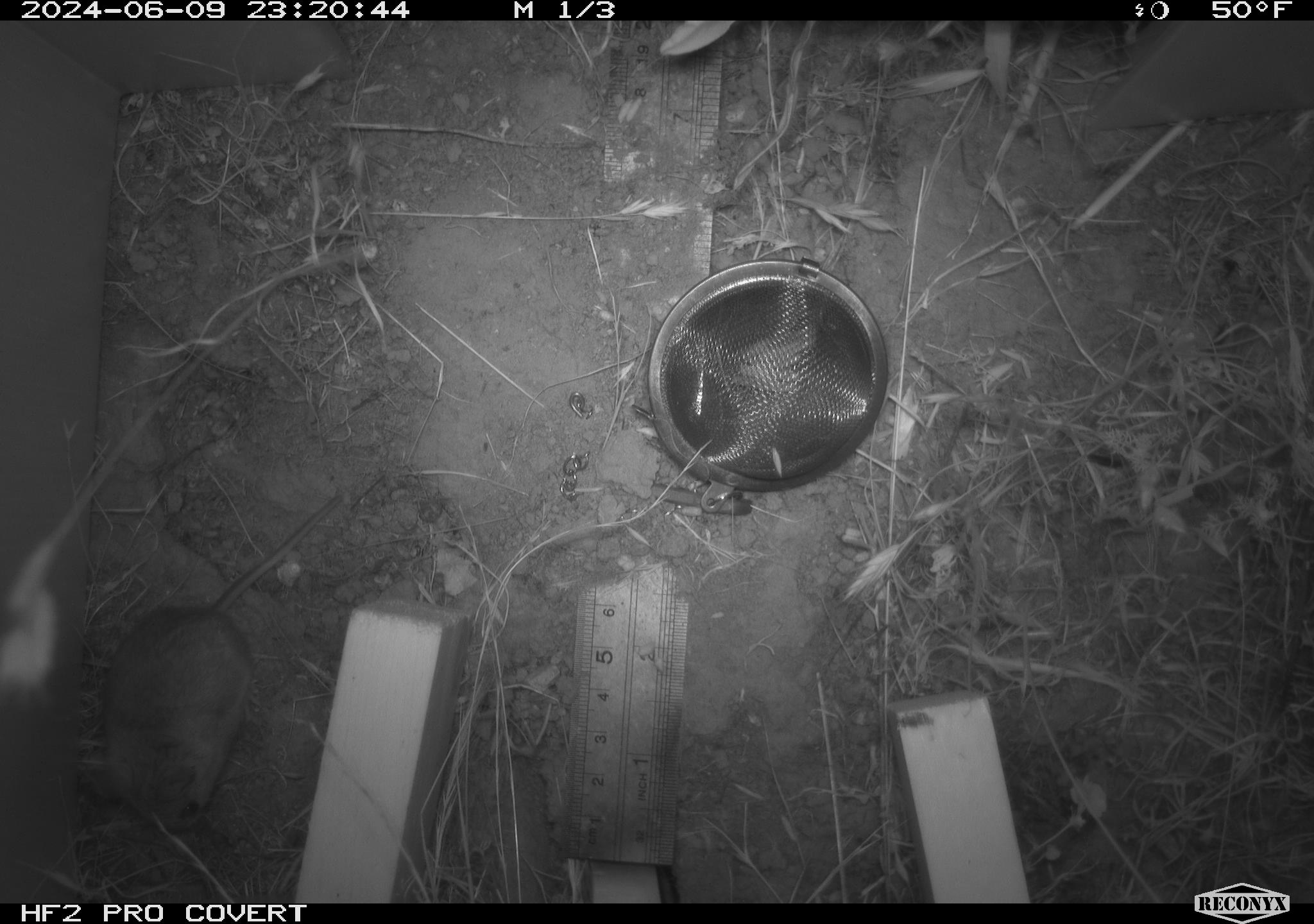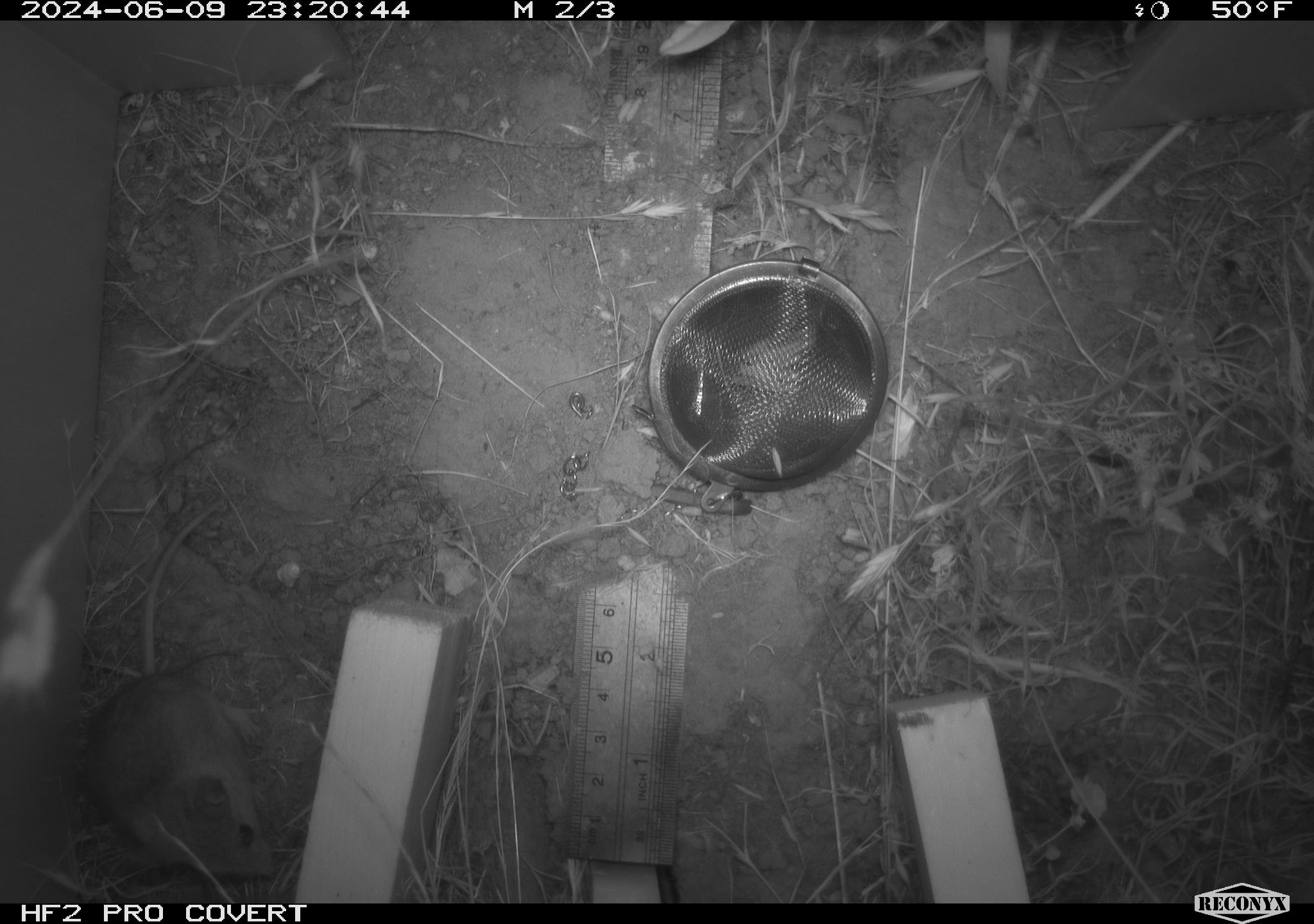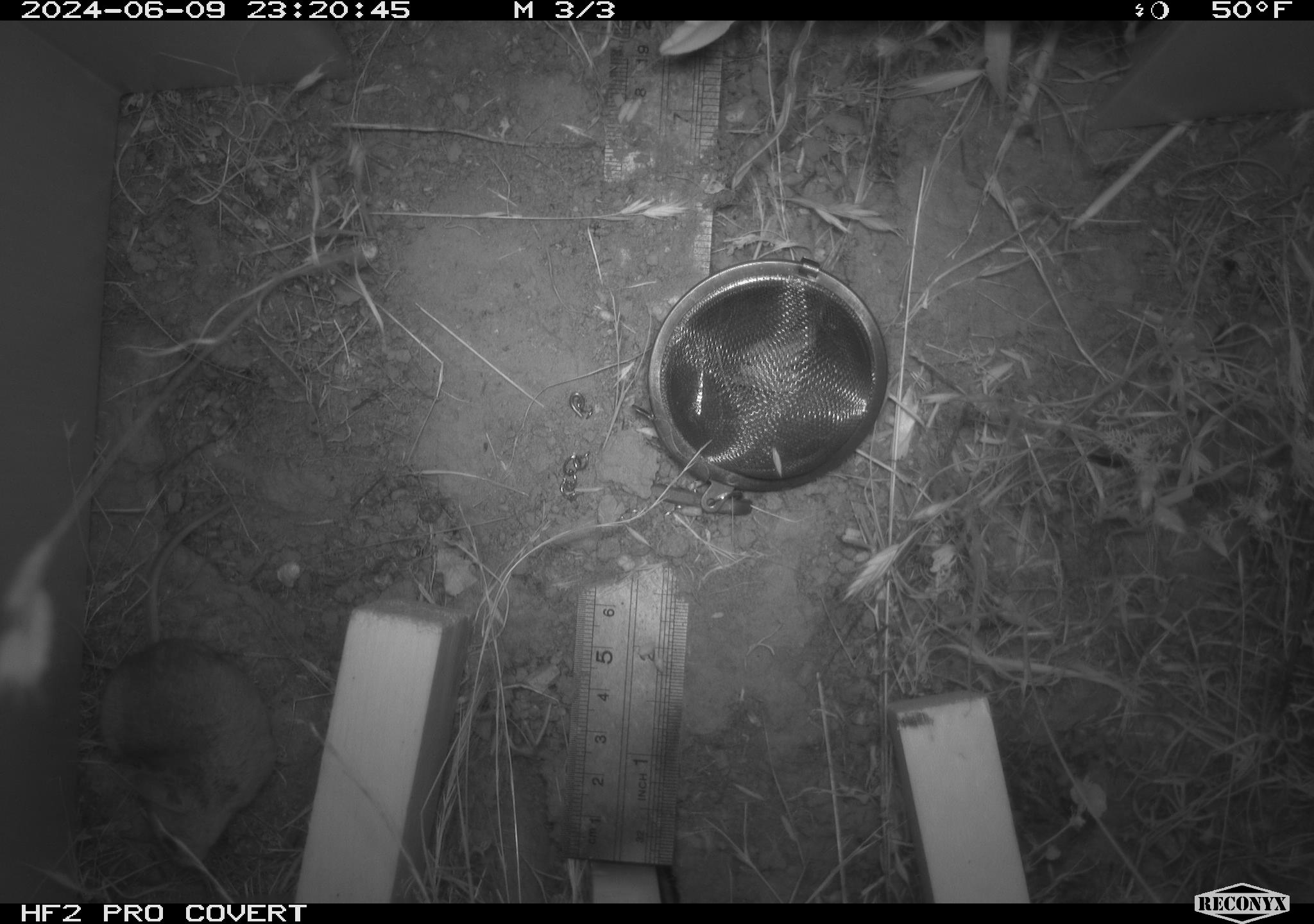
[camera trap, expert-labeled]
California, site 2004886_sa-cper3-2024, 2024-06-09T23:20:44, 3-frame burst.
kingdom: Animalia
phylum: Chordata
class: Mammalia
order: Rodentia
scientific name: Rodentia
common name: rodent